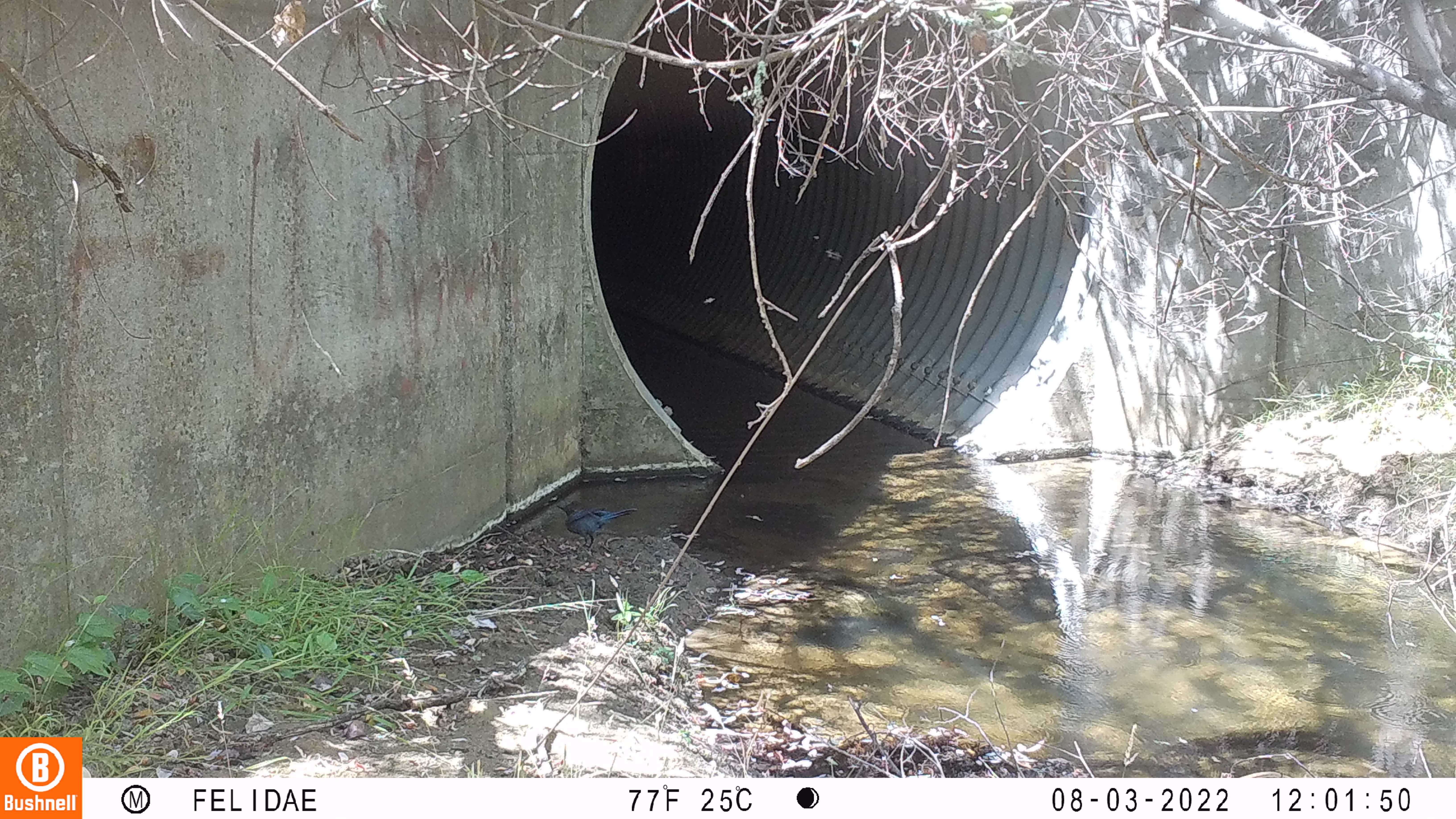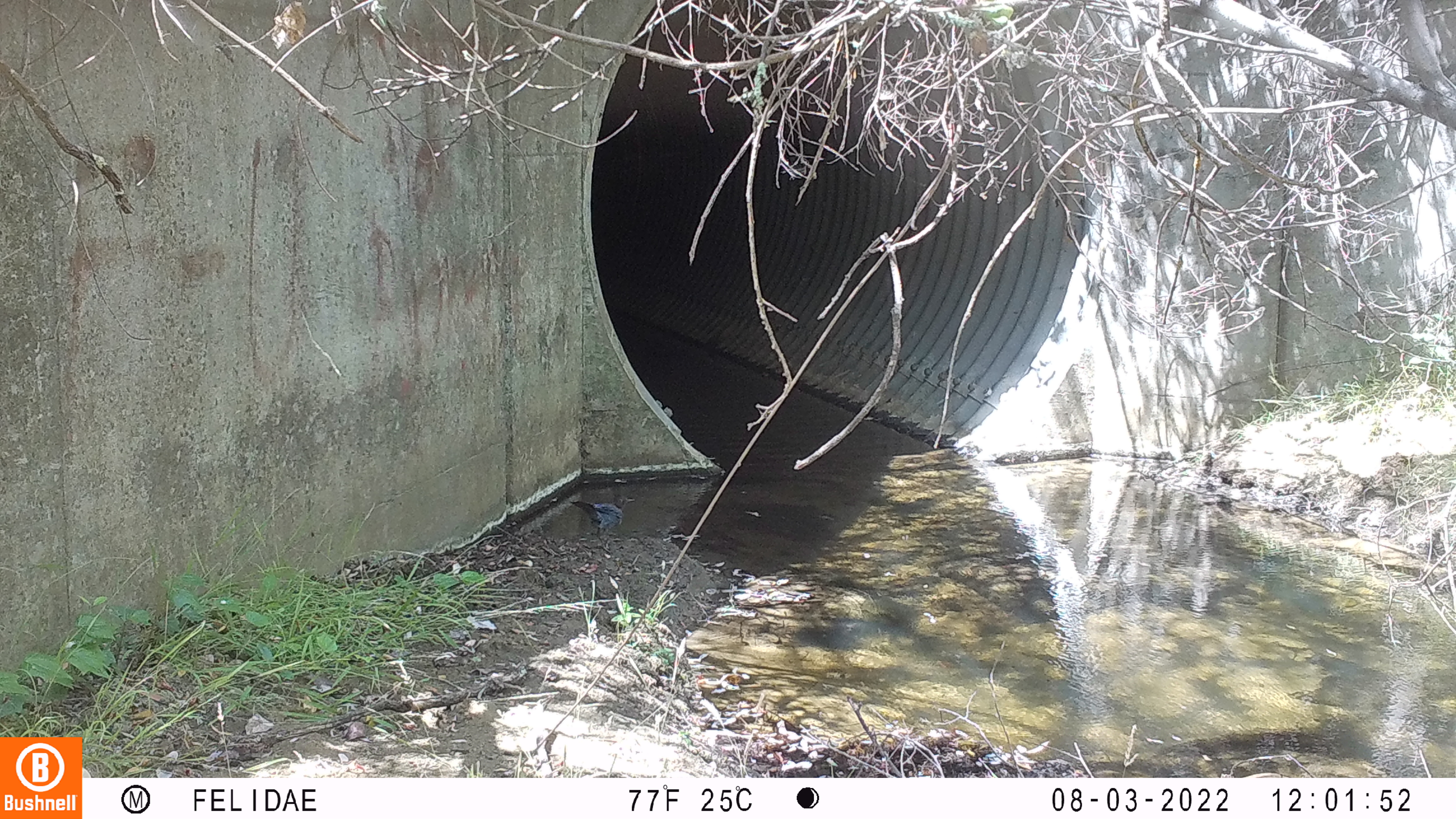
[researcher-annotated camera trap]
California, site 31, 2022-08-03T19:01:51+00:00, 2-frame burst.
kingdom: Animalia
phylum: Chordata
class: Aves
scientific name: Aves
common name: bird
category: unknown bird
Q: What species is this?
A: Unknown bird (bird) (Aves).